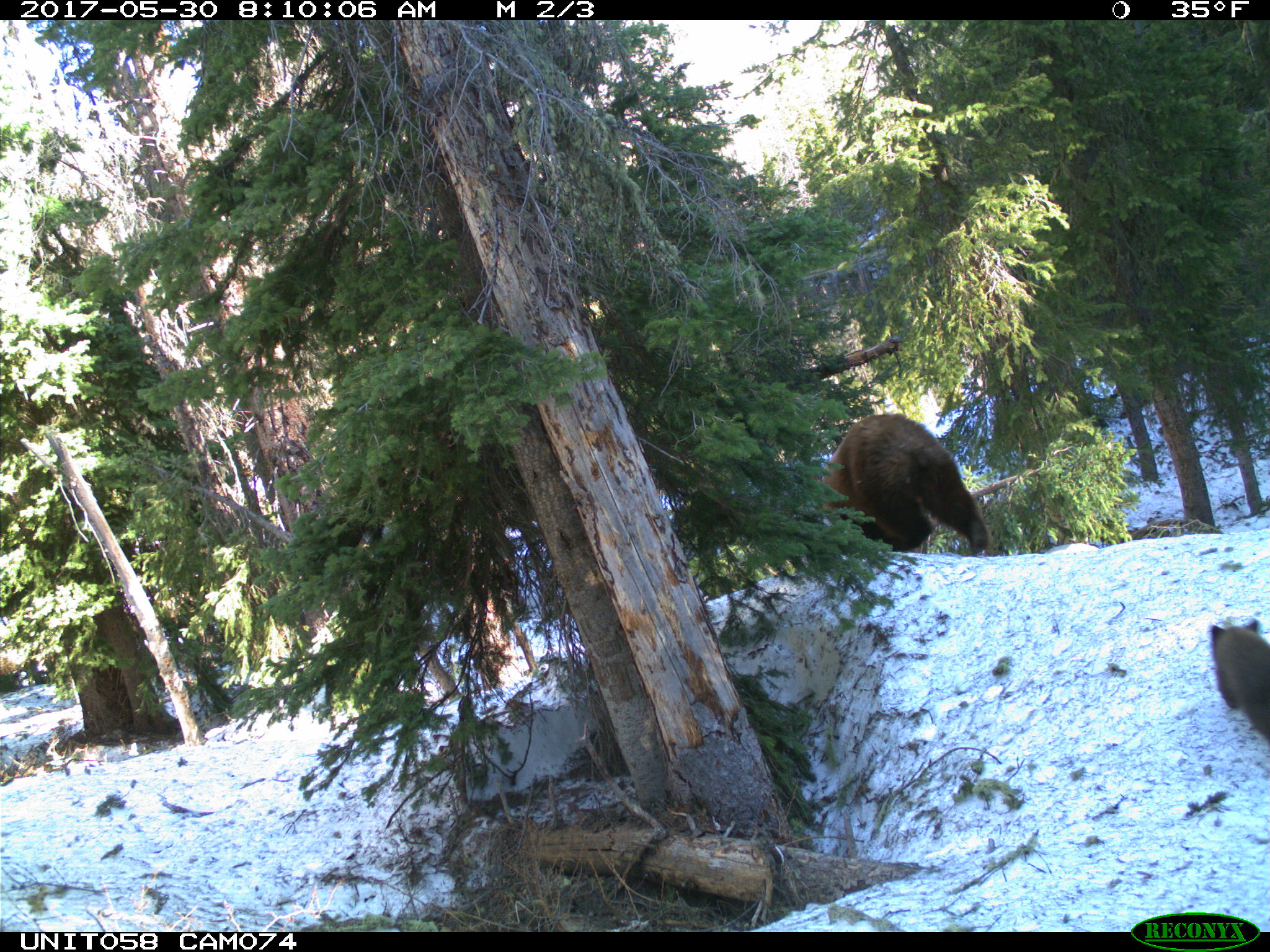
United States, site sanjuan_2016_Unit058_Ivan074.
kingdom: Animalia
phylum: Chordata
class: Mammalia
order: Carnivora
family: Ursidae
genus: Ursus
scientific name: Ursus americanus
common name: american black bear